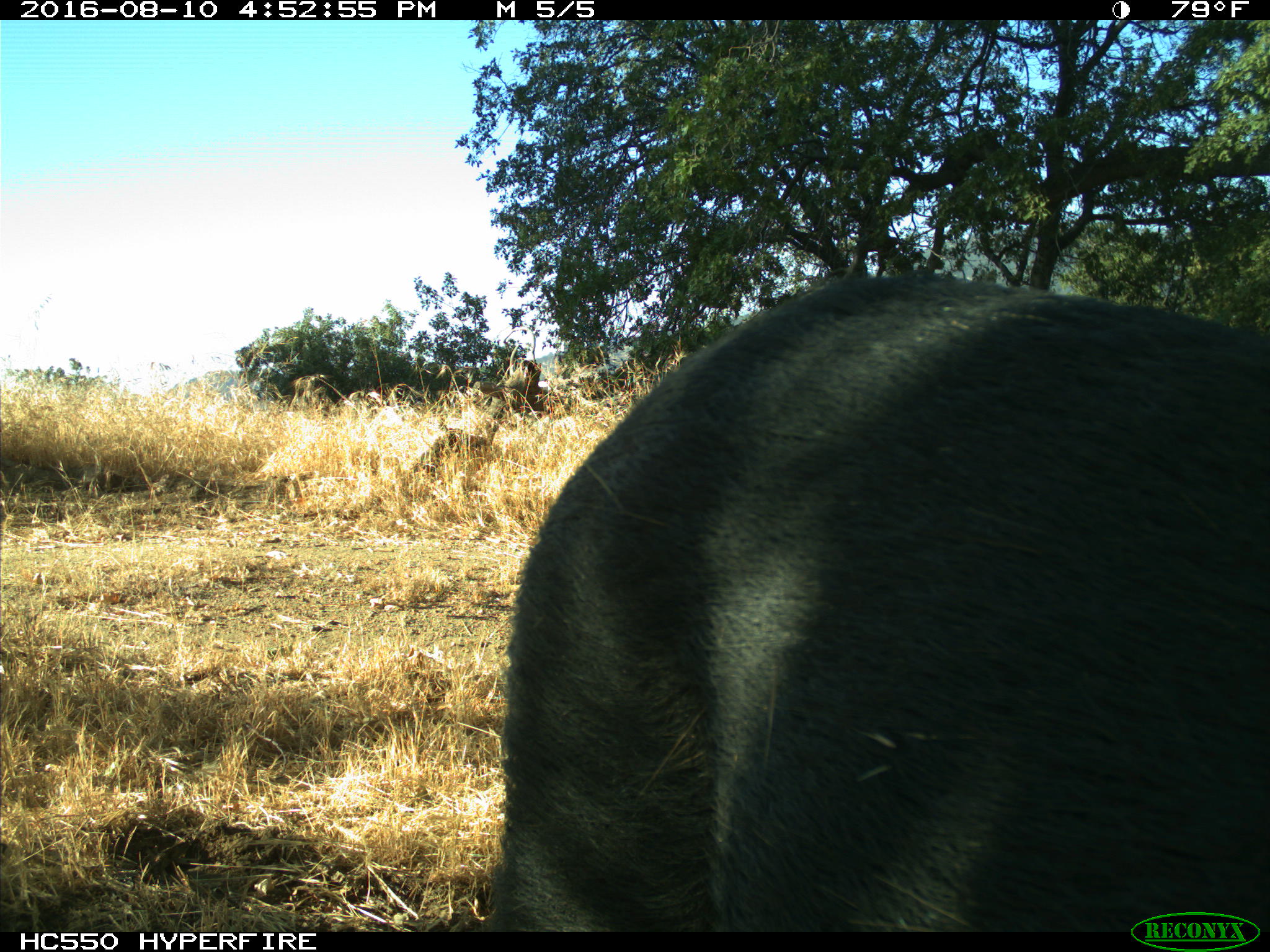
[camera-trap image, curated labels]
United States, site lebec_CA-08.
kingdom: Animalia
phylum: Chordata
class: Mammalia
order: Artiodactyla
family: Suidae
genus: Sus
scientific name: Sus scrofa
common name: wild boar